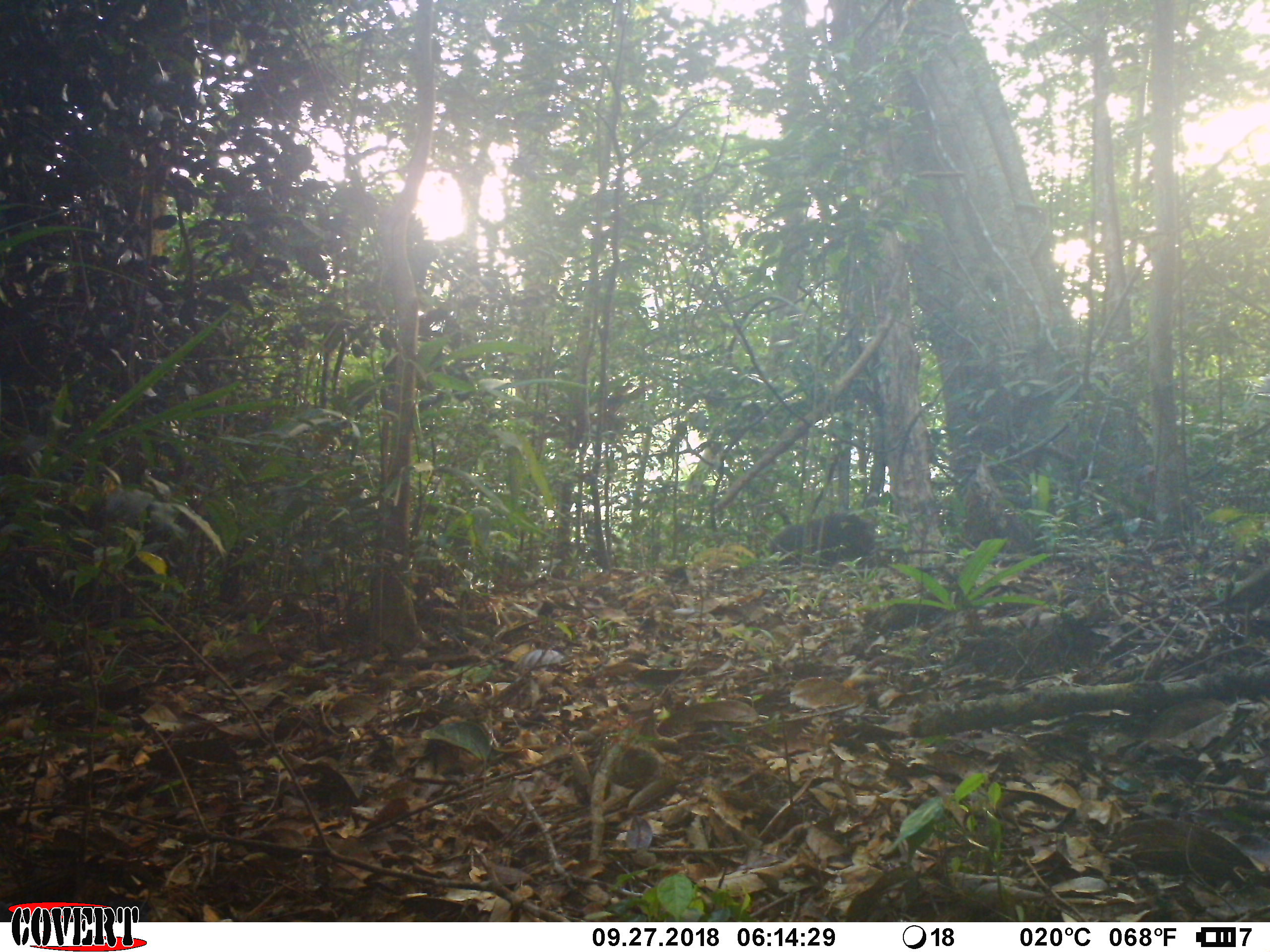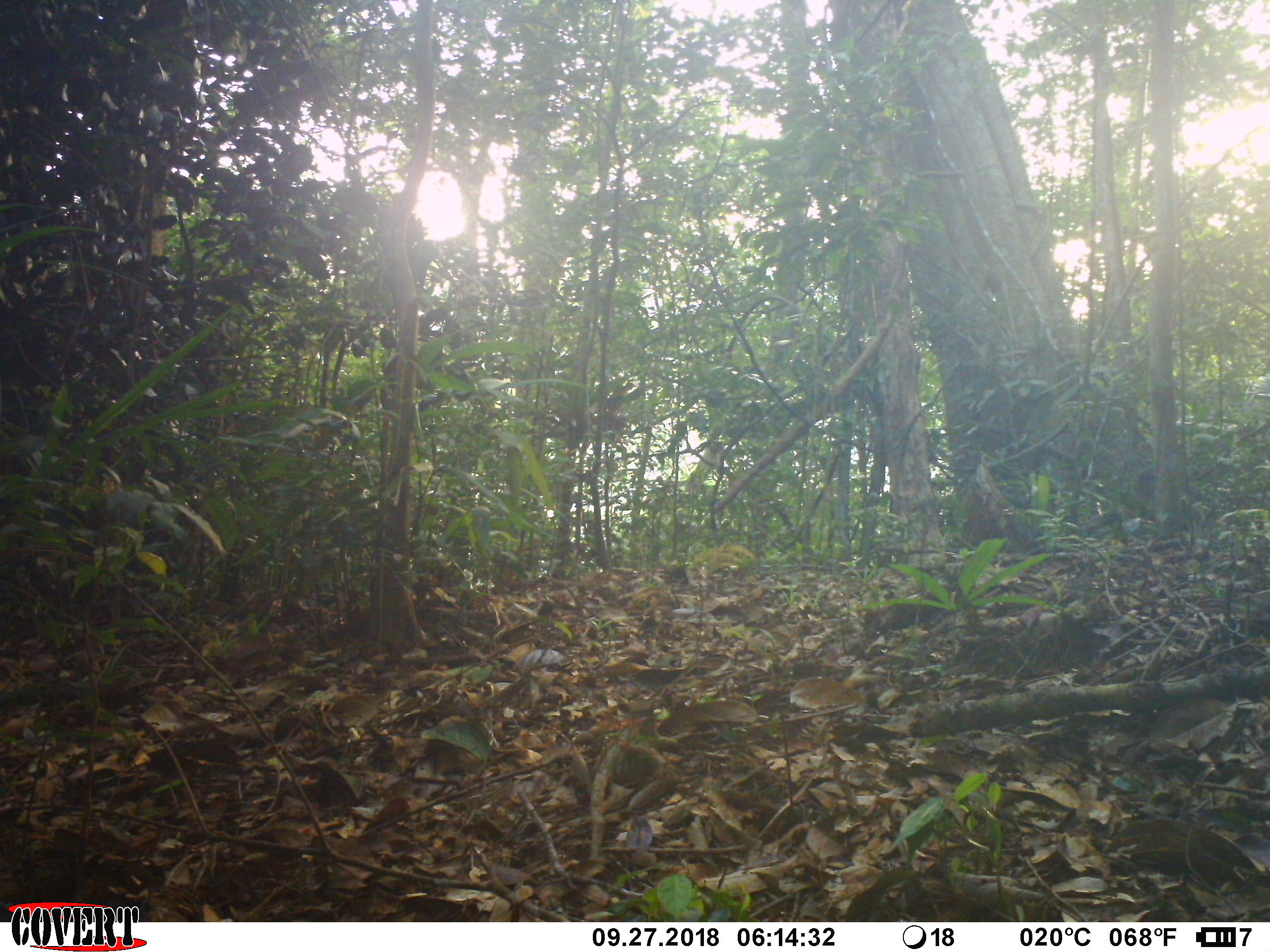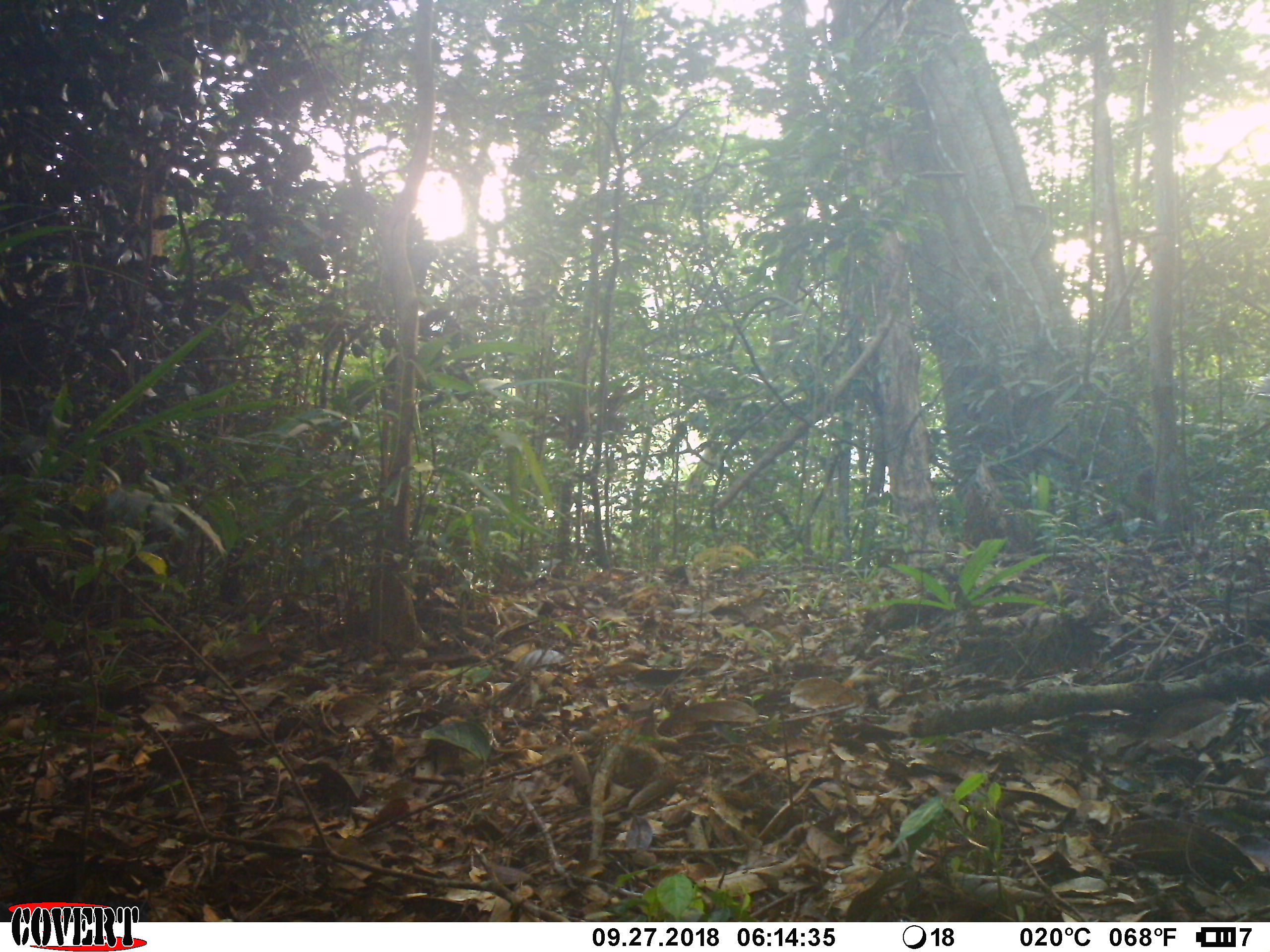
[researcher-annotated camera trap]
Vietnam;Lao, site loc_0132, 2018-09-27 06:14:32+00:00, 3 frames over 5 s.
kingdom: Animalia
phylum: Chordata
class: Mammalia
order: Primates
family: Cercopithecidae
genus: Macaca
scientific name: Macaca arctoides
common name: stump-tailed macaque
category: stump tailed macaque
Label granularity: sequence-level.